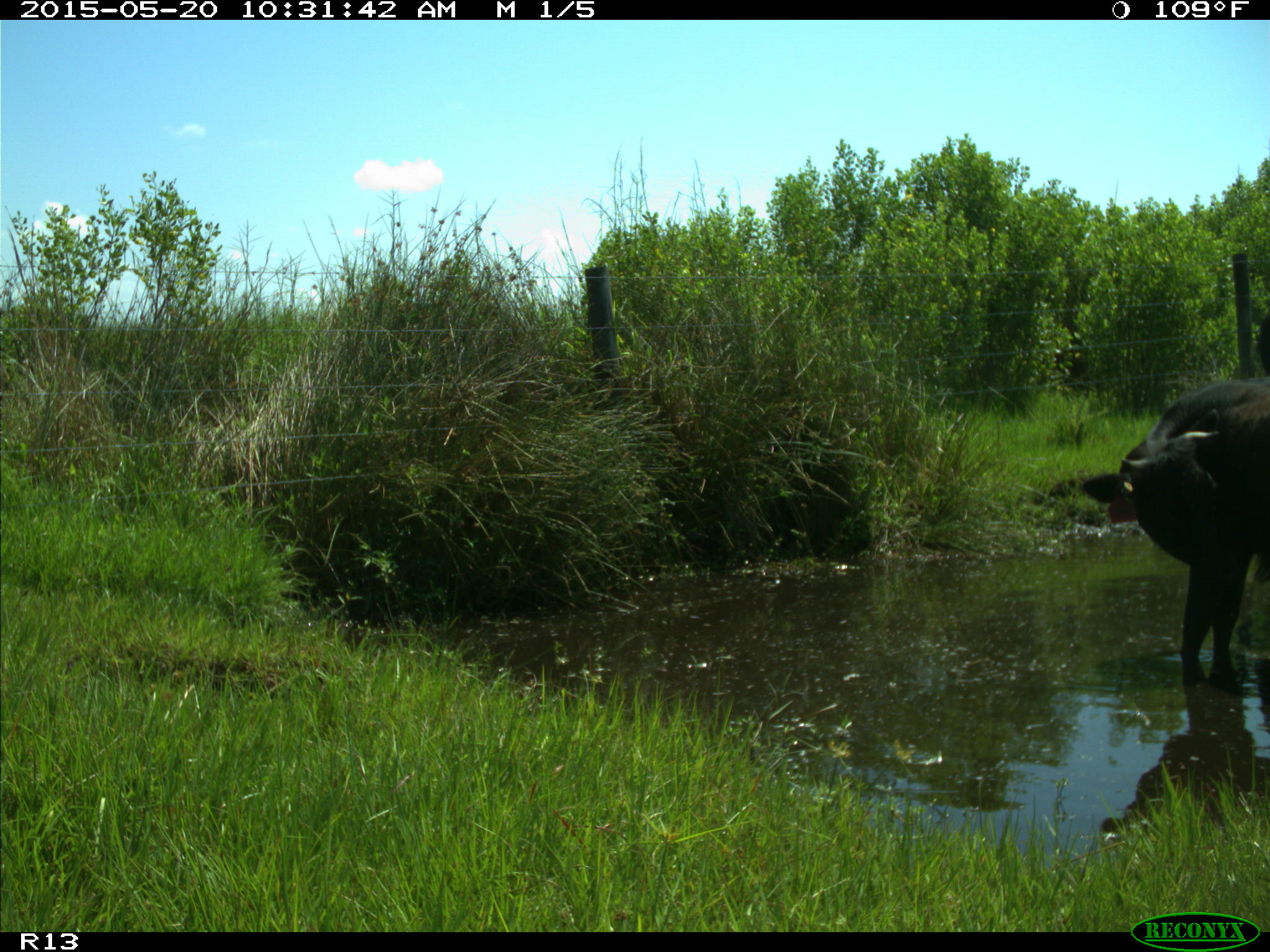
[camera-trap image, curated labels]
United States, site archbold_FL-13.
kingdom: Animalia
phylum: Chordata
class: Mammalia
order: Artiodactyla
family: Bovidae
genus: Bos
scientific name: Bos taurus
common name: domestic cow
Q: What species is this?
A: Bos taurus (domestic cow).